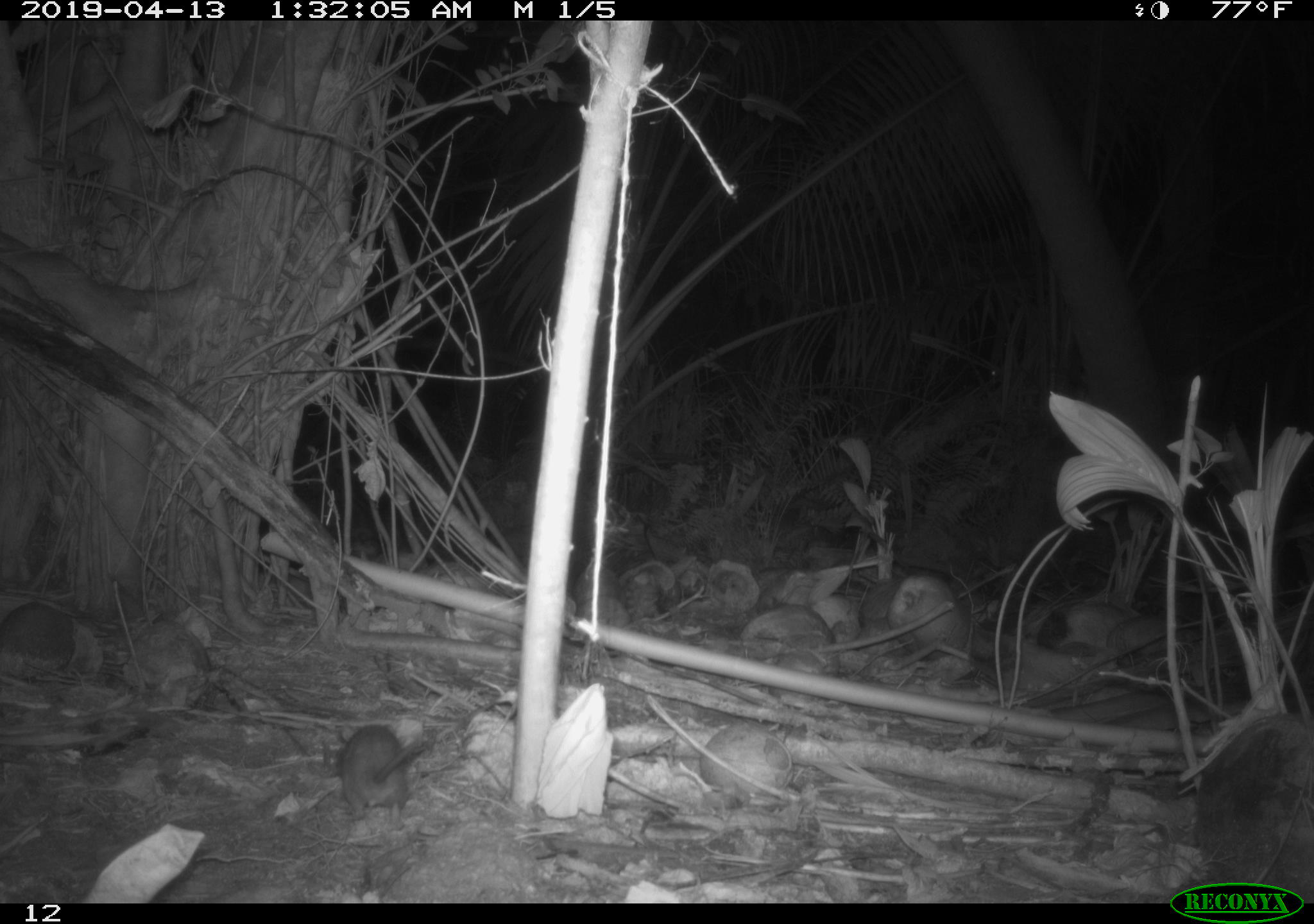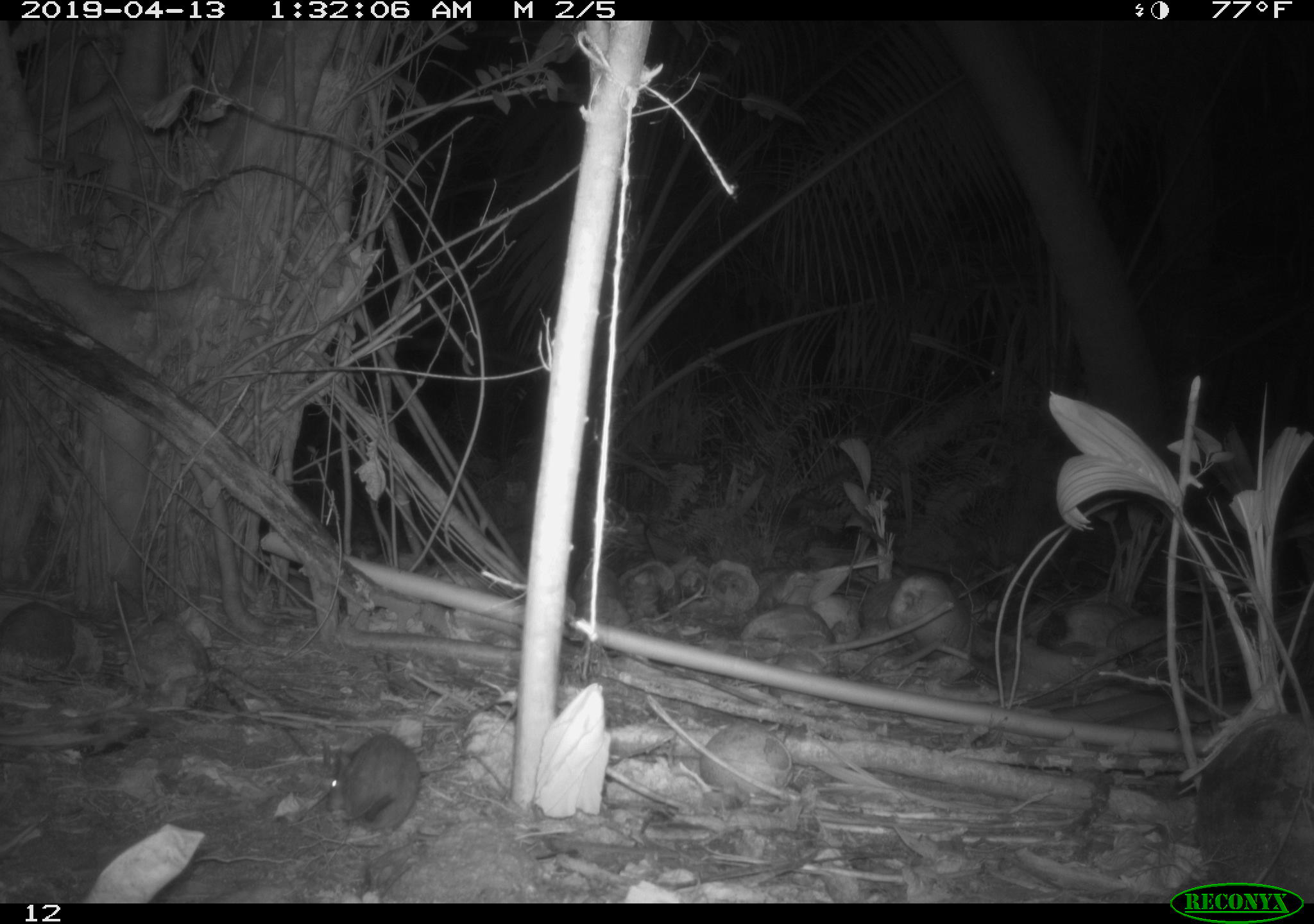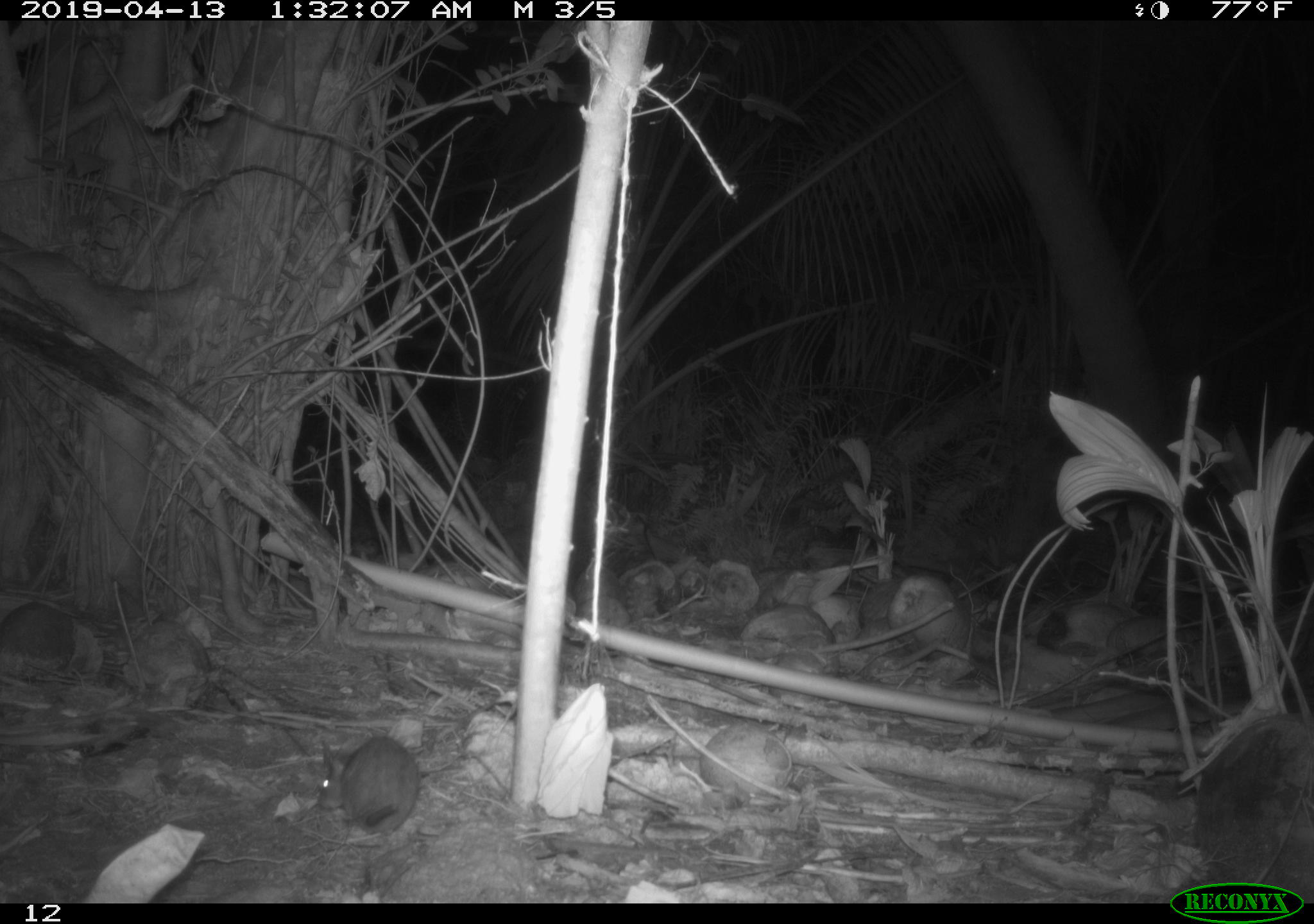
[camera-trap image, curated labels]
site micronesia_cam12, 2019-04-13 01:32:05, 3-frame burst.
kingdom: Animalia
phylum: Chordata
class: Mammalia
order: Rodentia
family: Muridae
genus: Rattus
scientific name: Rattus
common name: rat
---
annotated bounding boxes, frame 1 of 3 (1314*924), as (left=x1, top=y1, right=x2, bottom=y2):
rat: (left=330, top=718, right=445, bottom=832)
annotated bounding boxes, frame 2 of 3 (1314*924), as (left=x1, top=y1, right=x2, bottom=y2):
rat: (left=314, top=731, right=502, bottom=835)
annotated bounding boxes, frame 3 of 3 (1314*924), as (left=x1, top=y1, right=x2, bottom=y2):
rat: (left=321, top=722, right=436, bottom=861)